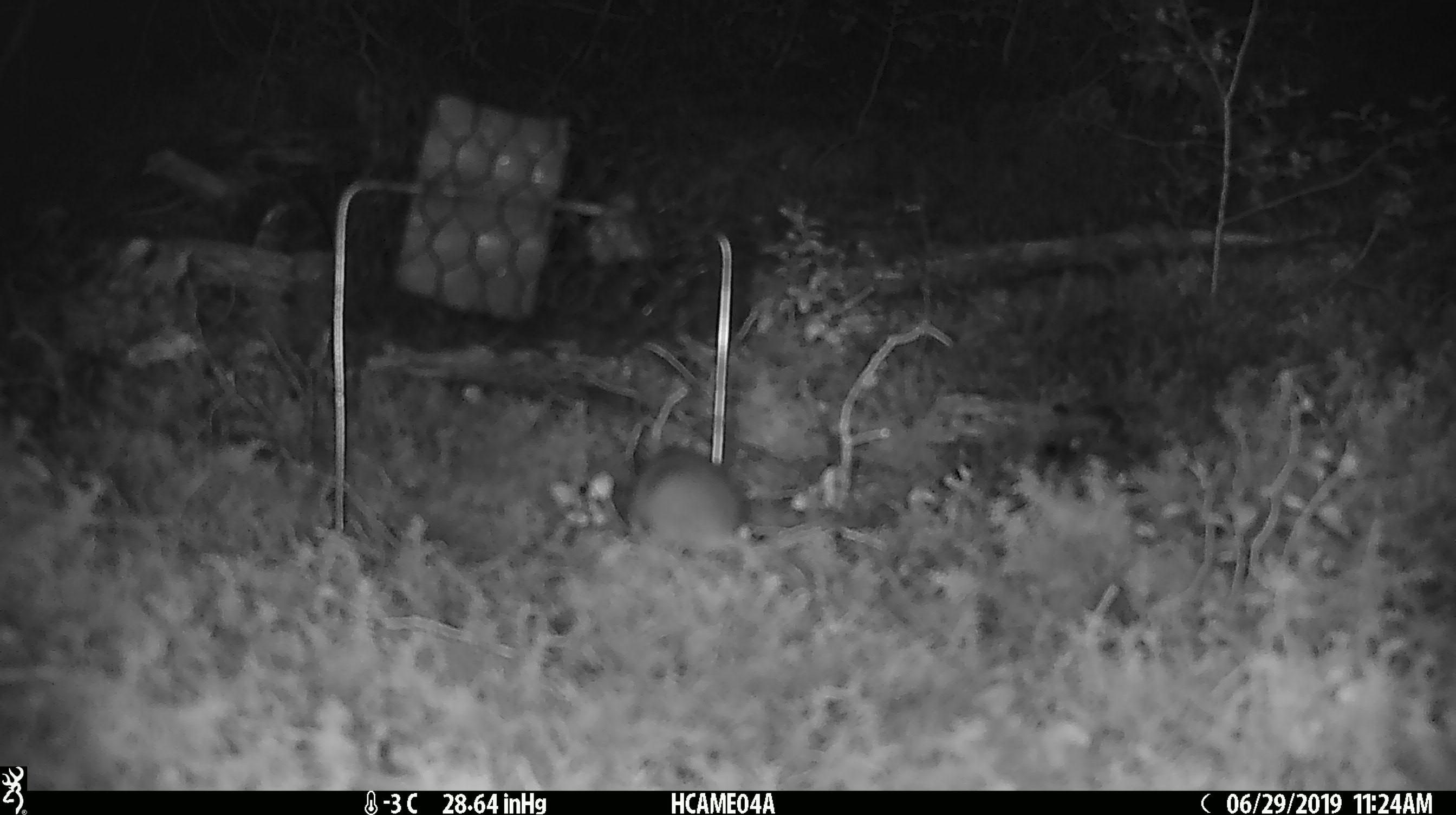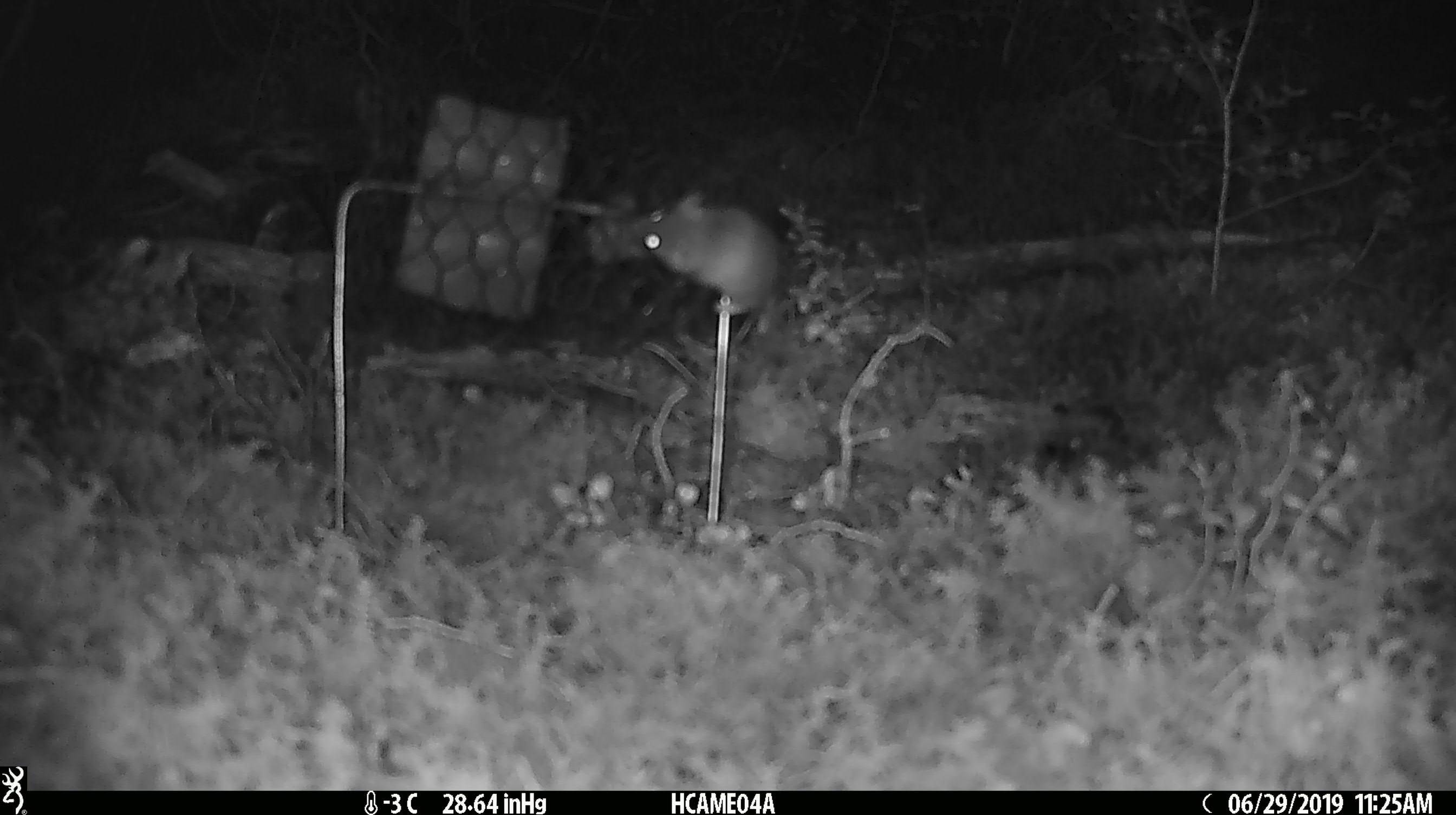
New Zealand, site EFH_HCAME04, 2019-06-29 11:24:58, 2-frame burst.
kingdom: Animalia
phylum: Chordata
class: Mammalia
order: Rodentia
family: Muridae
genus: Mus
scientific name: Mus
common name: mouse